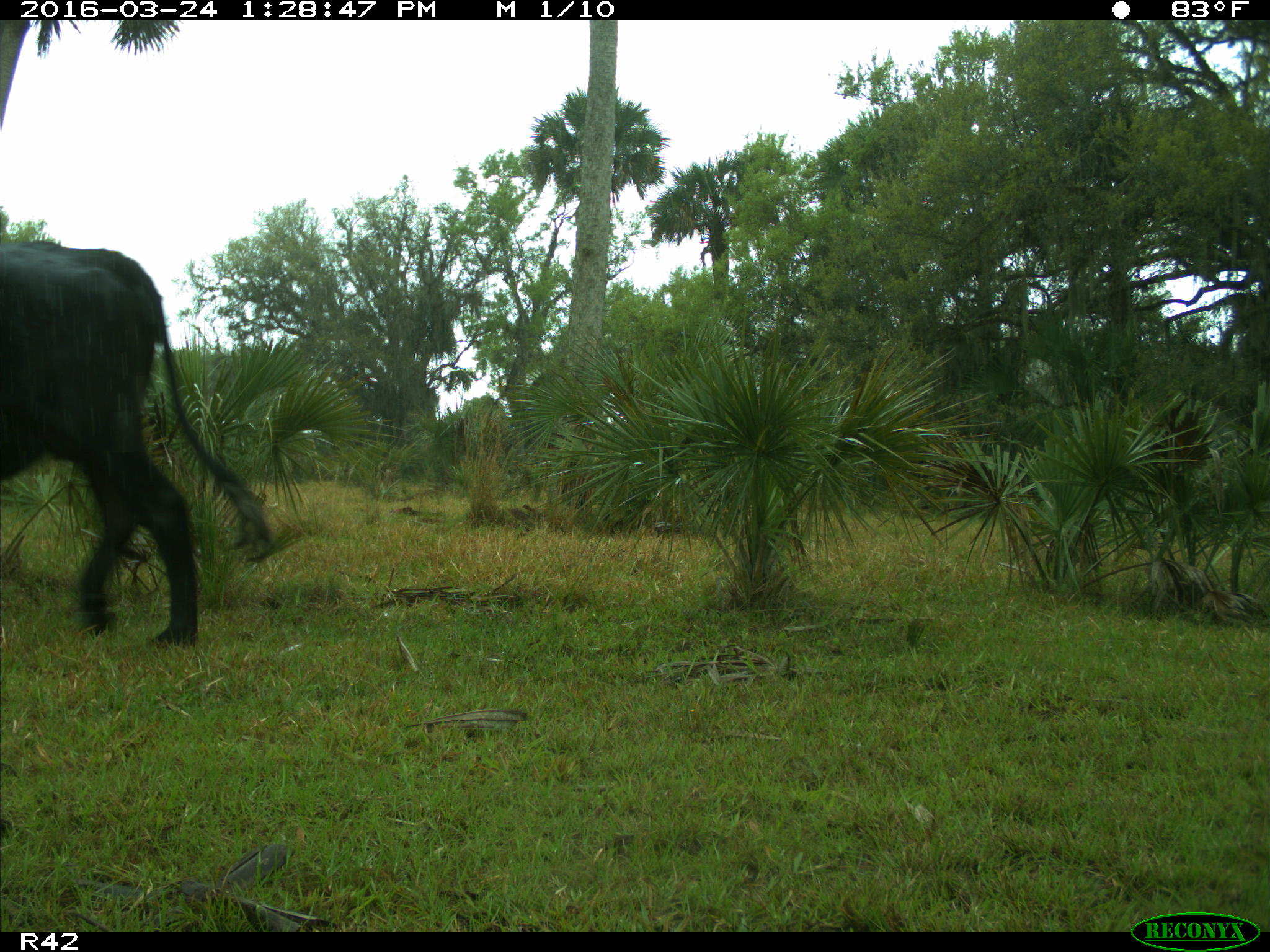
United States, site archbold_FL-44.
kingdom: Animalia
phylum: Chordata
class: Mammalia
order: Artiodactyla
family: Bovidae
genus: Bos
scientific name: Bos taurus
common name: domestic cow